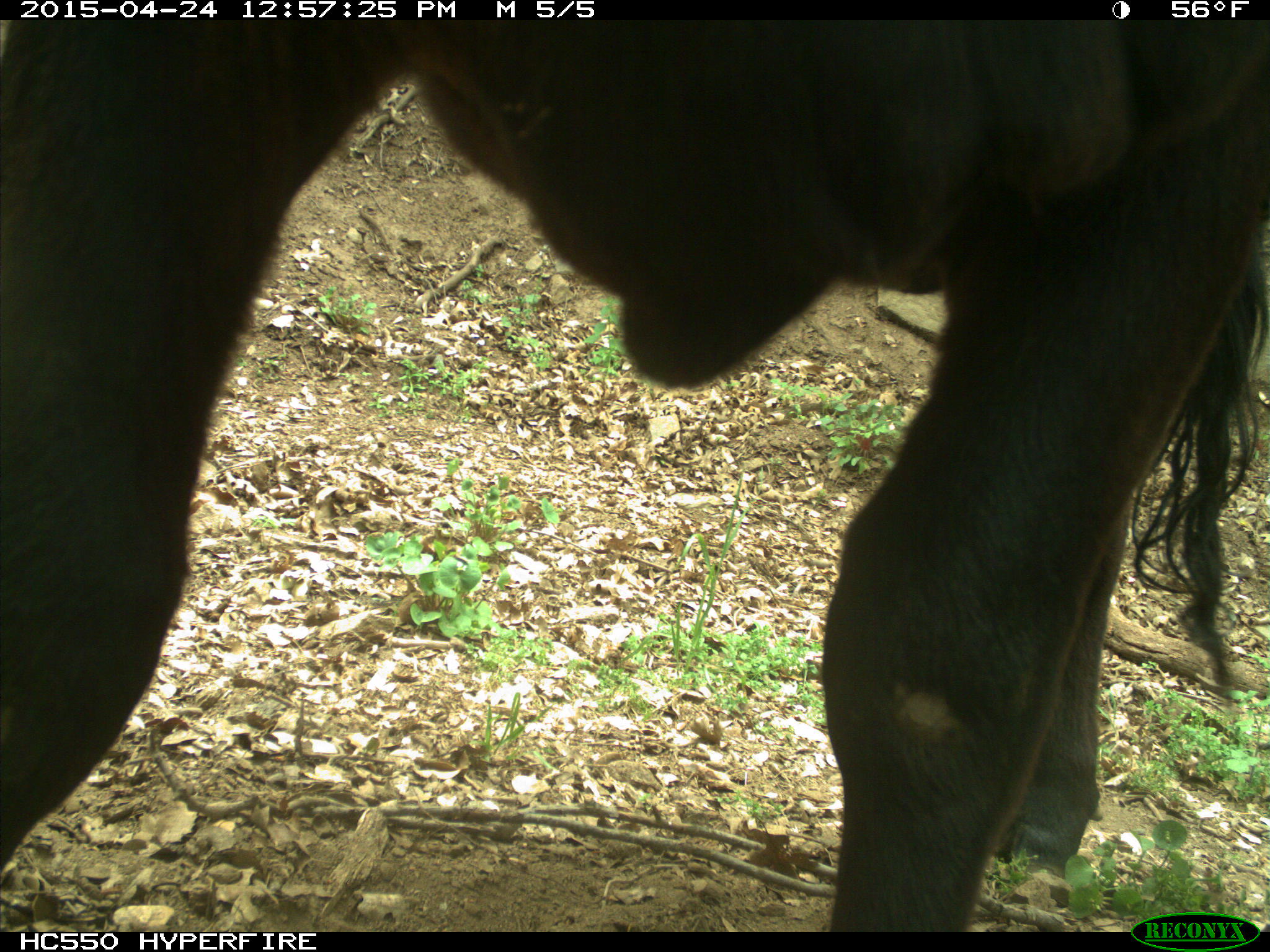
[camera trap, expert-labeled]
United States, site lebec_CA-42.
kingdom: Animalia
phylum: Chordata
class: Mammalia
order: Artiodactyla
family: Bovidae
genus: Bos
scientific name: Bos taurus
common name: domestic cow